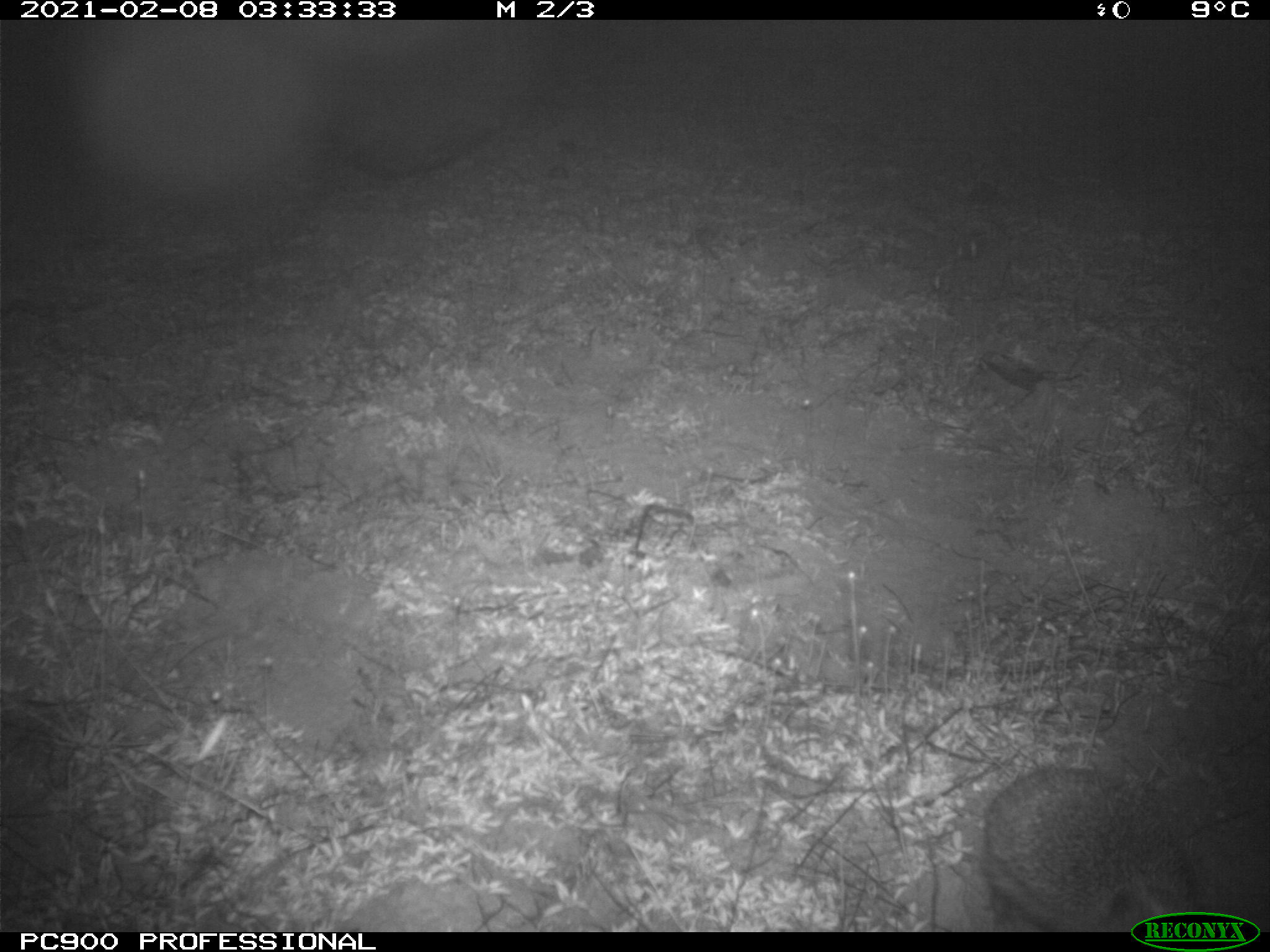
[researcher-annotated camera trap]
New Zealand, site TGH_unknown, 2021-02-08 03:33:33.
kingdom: Animalia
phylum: Chordata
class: Mammalia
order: Eulipotyphla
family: Erinaceidae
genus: Erinaceus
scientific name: Erinaceus europaeus europaeus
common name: european hedgehog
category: hedgehog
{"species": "hedgehog (european hedgehog) (Erinaceus europaeus europaeus)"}